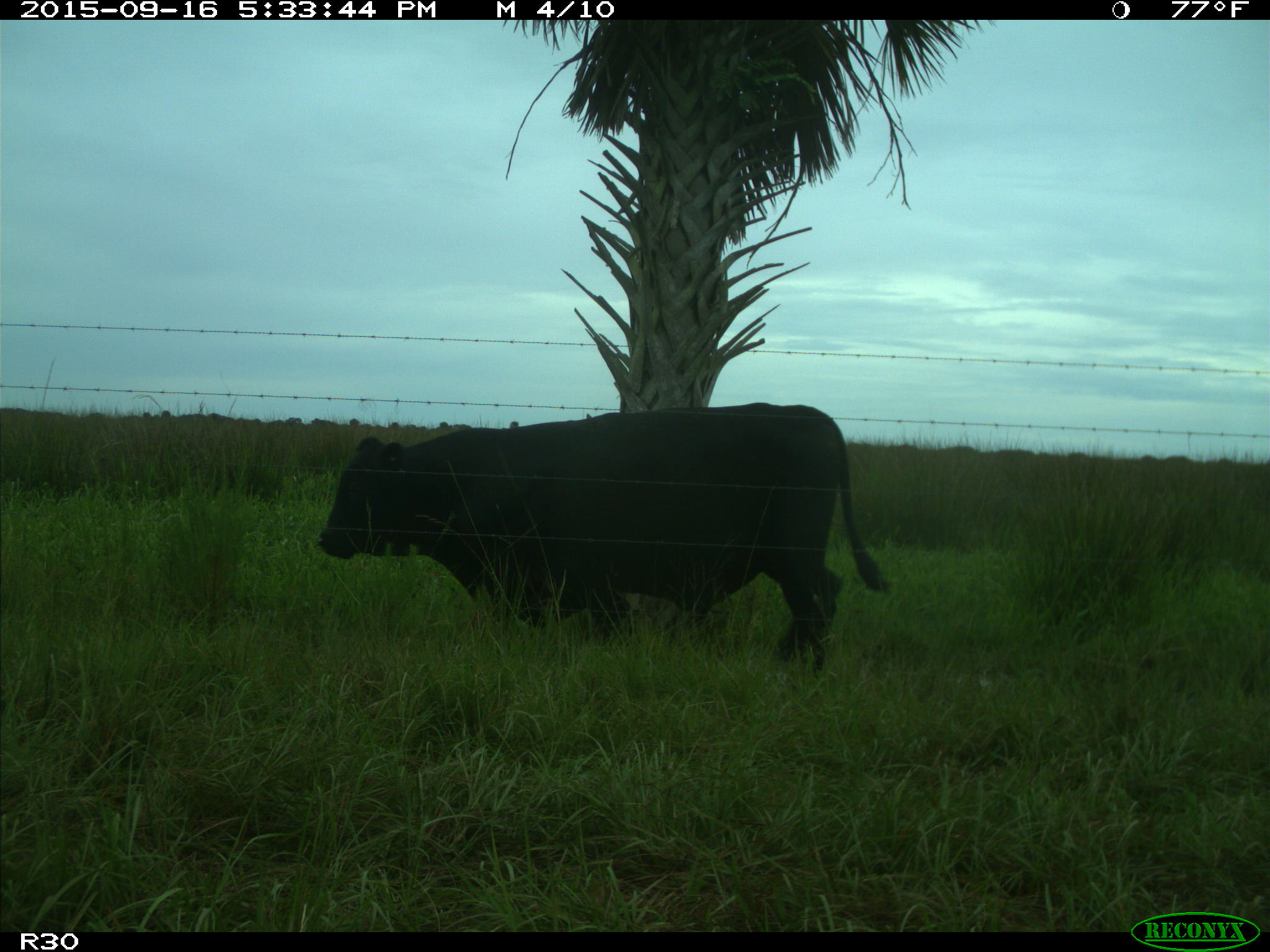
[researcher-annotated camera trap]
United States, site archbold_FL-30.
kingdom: Animalia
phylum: Chordata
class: Mammalia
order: Artiodactyla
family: Bovidae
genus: Bos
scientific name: Bos taurus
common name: domestic cow